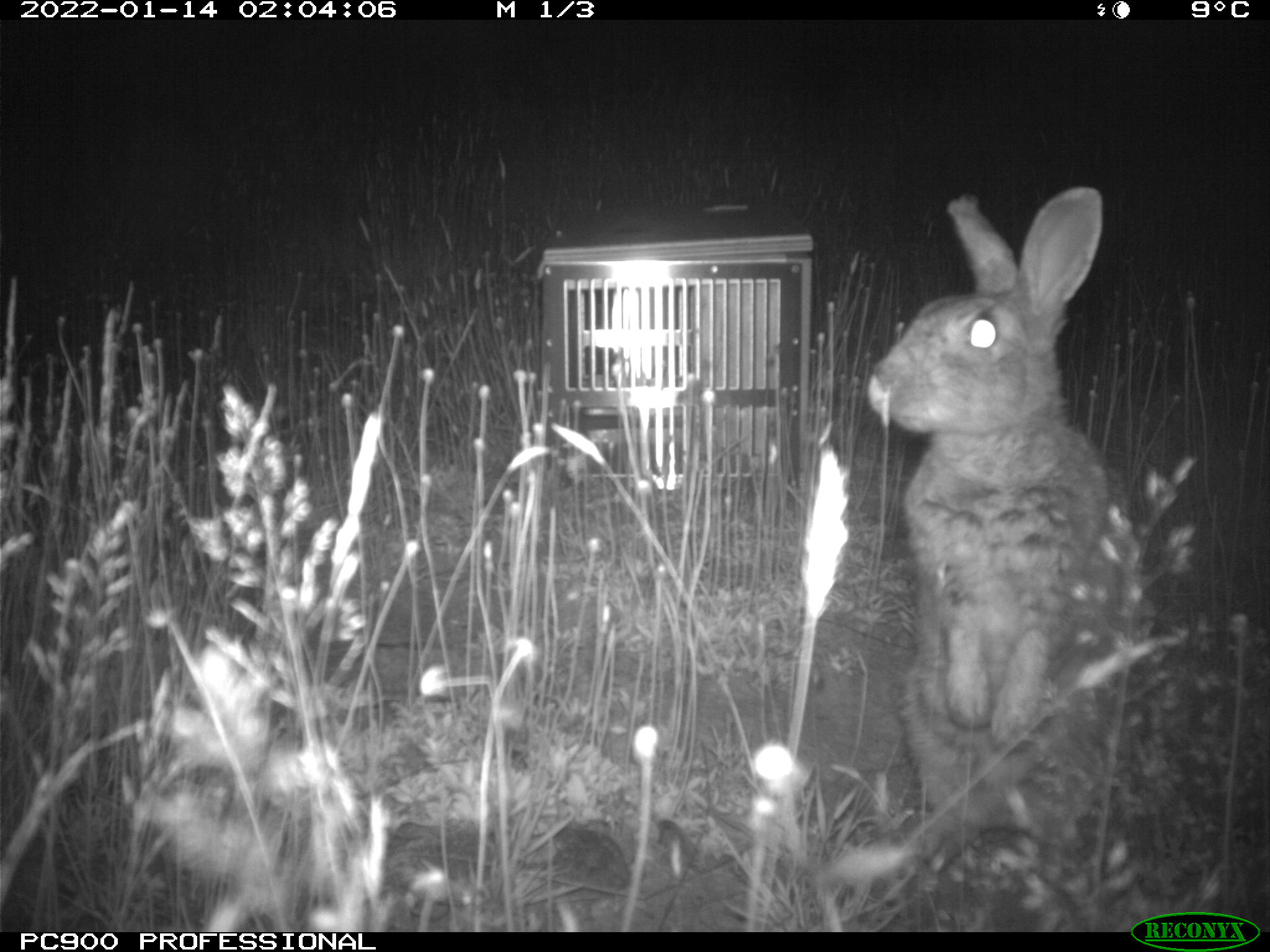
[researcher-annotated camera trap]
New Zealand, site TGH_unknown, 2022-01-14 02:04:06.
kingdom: Animalia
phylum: Chordata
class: Mammalia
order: Lagomorpha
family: Leporidae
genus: Oryctolagus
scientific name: Oryctolagus cuniculus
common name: european rabbit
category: rabbit